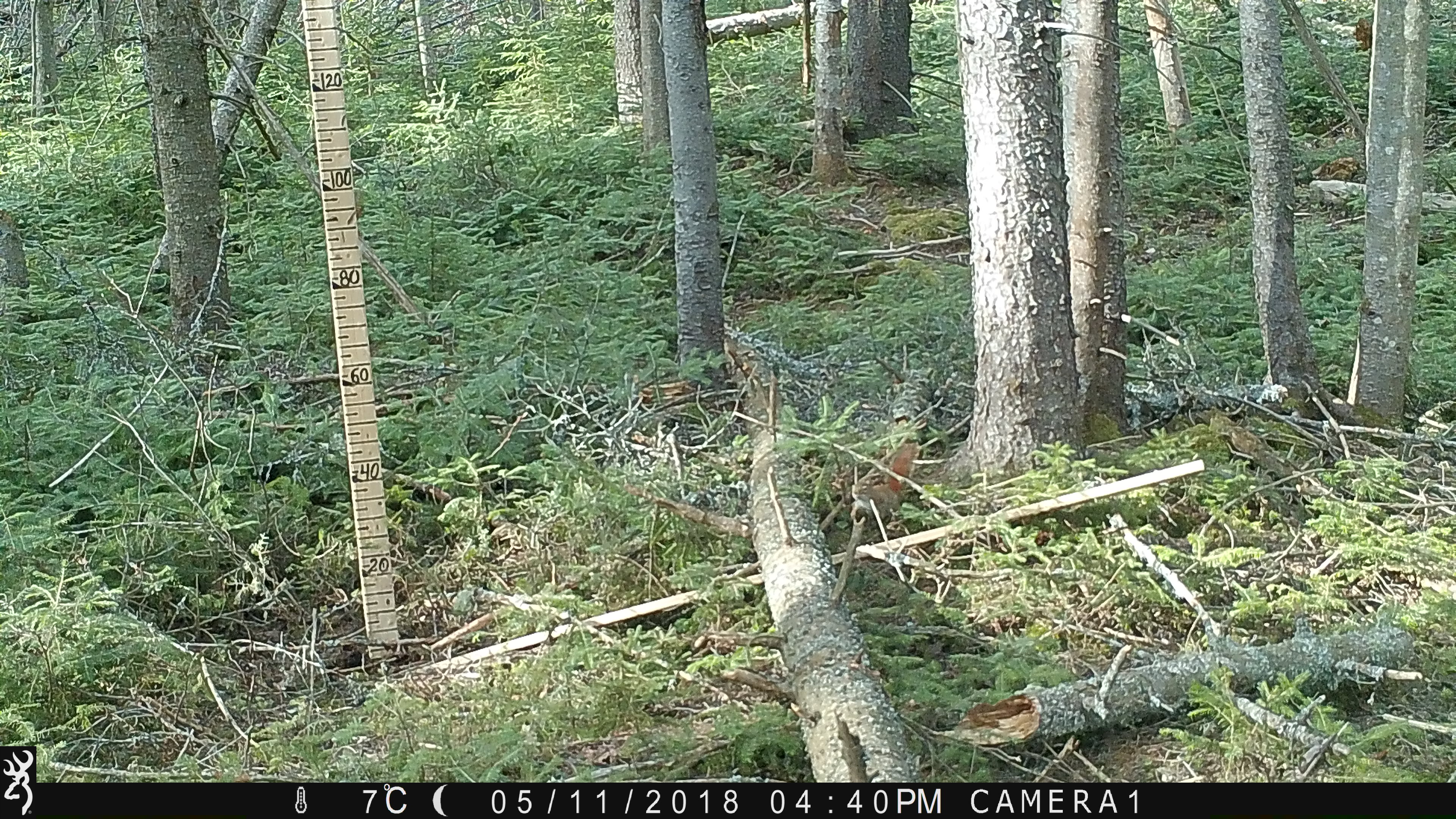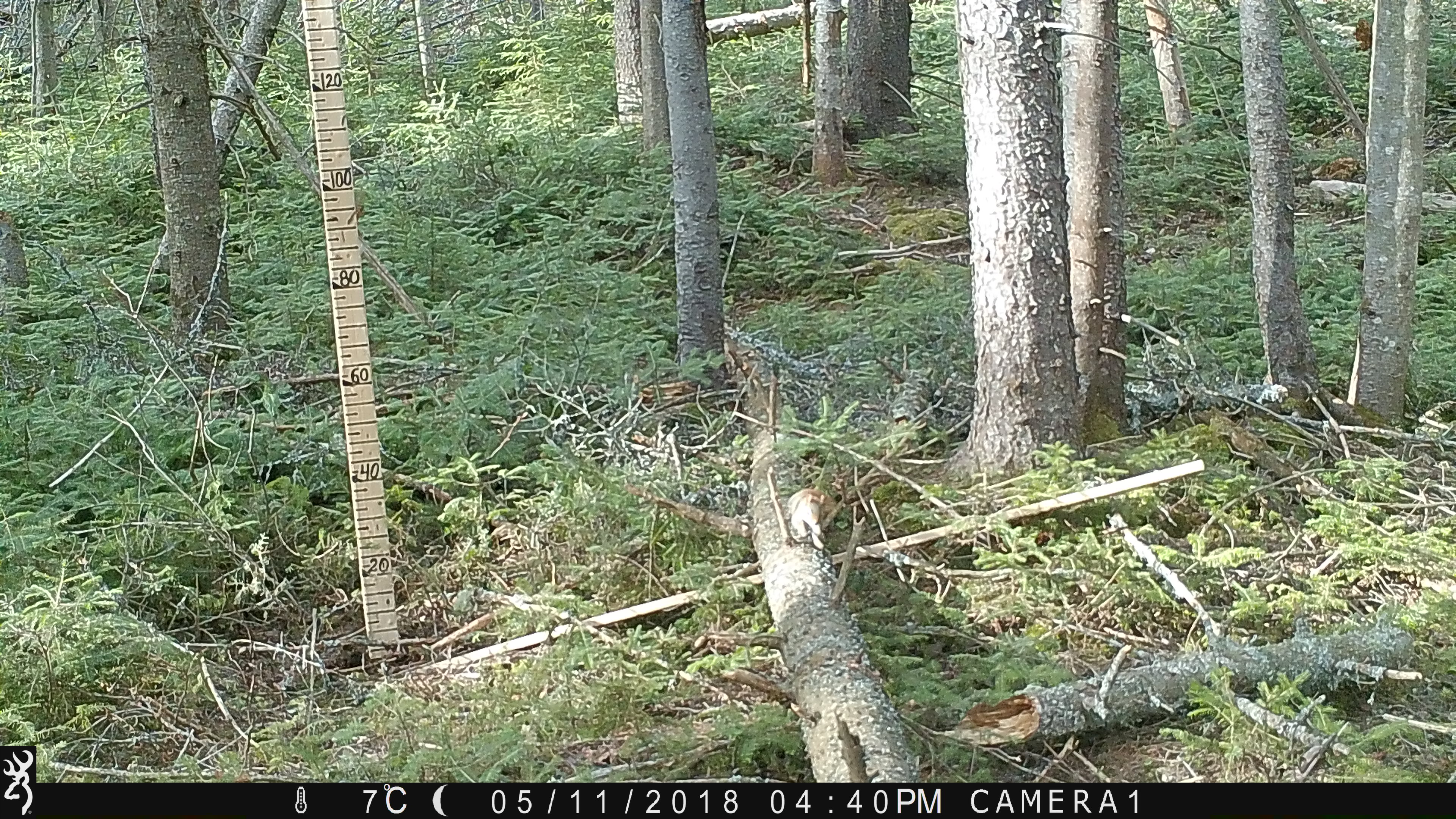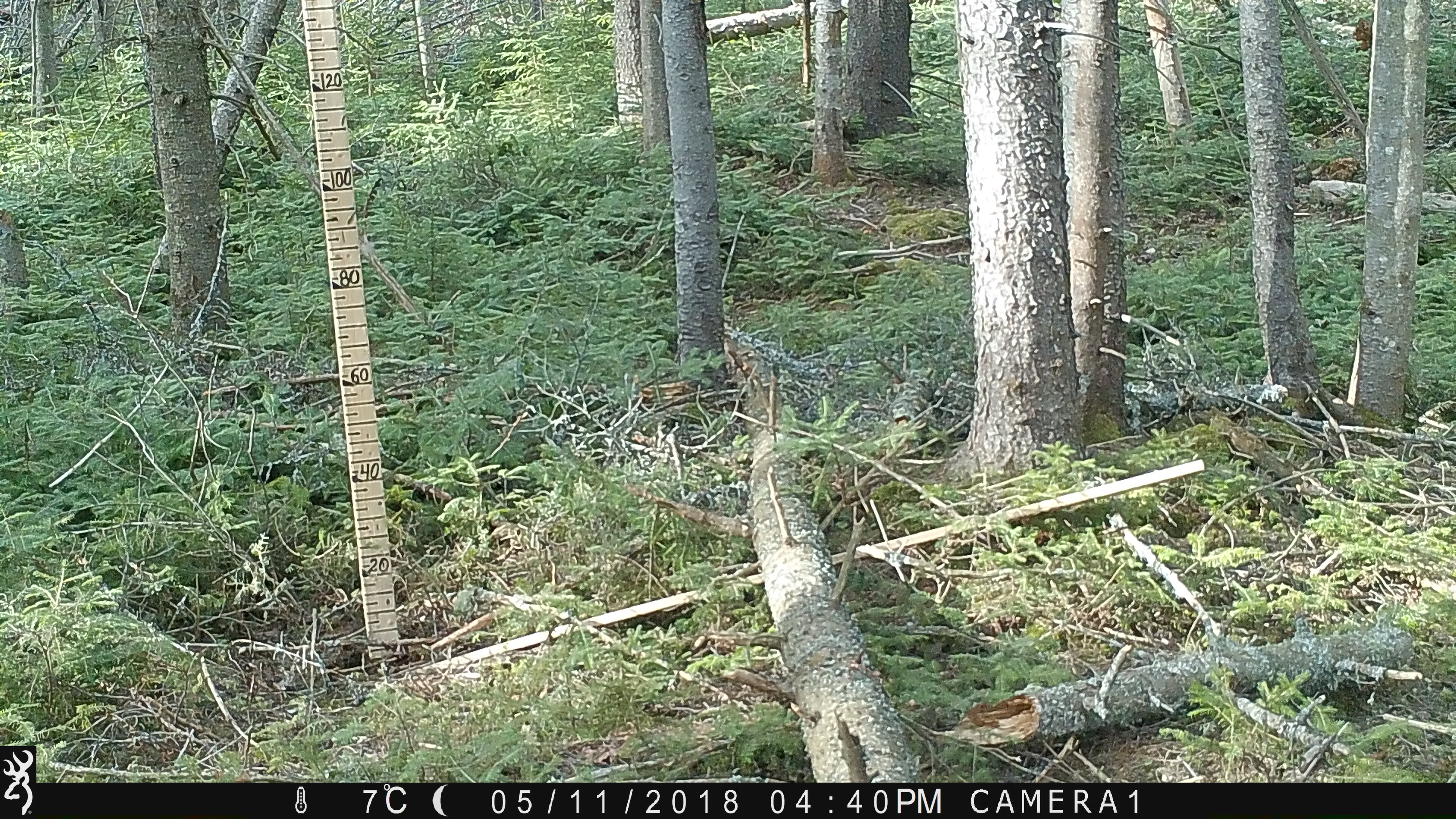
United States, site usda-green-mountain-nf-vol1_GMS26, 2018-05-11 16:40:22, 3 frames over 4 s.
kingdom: Animalia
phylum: Chordata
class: Mammalia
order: Rodentia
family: Sciuridae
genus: Tamiasciurus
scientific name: Tamiasciurus hudsonicus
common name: red squirrel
Red squirrel (Tamiasciurus hudsonicus).